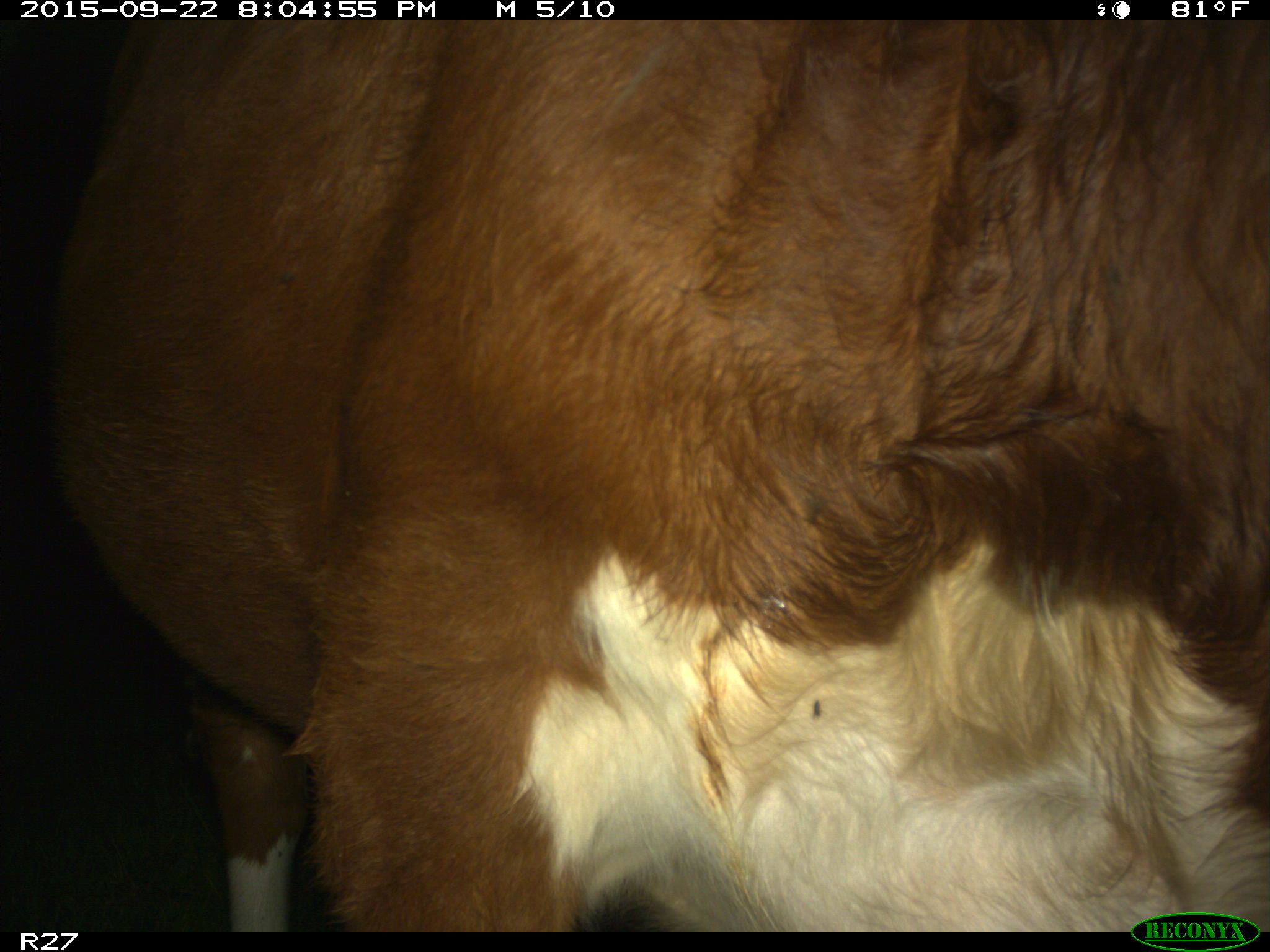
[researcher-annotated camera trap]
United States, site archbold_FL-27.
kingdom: Animalia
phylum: Chordata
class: Mammalia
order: Artiodactyla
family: Bovidae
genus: Bos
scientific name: Bos taurus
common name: domestic cow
Bos taurus (domestic cow).